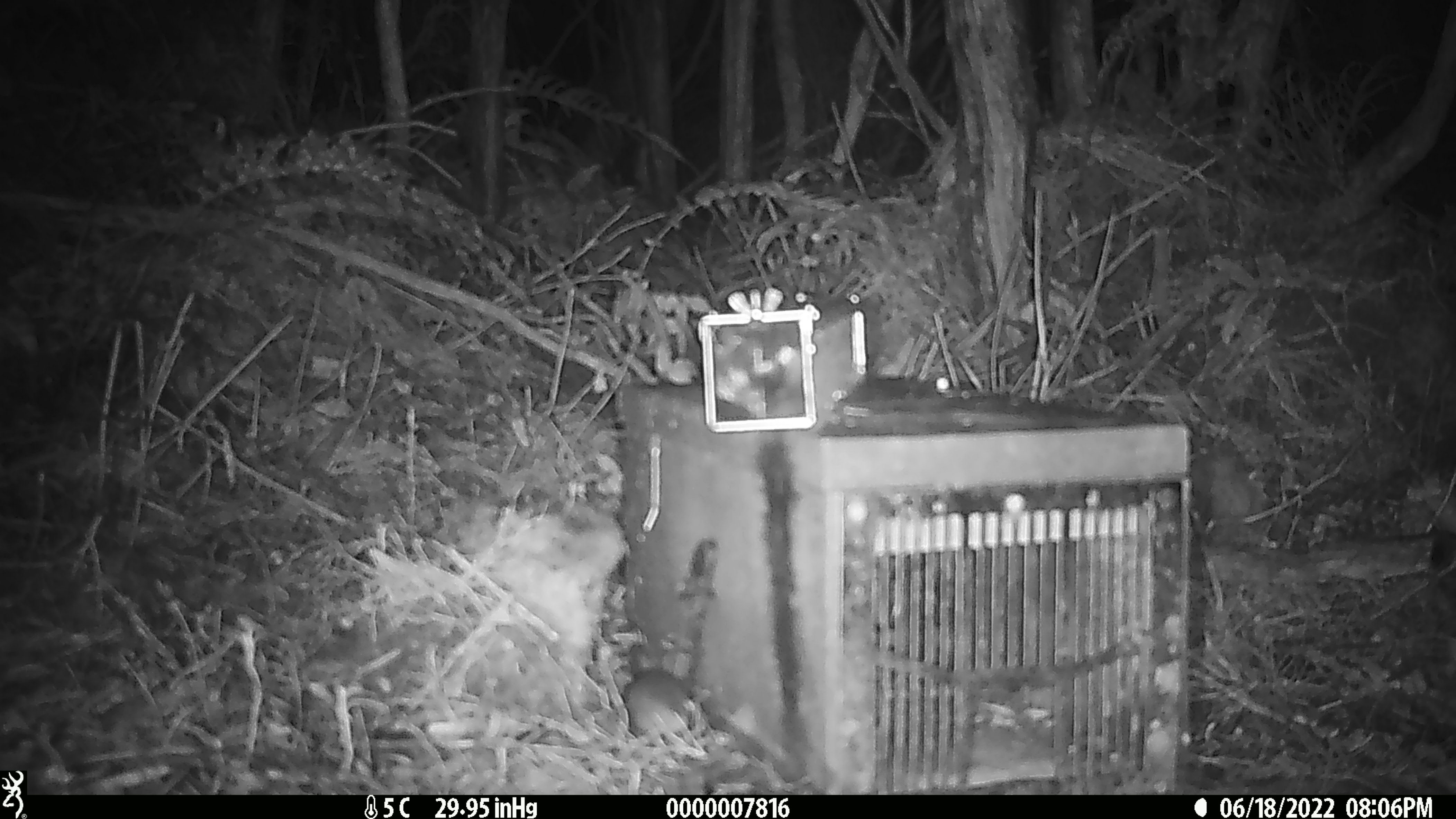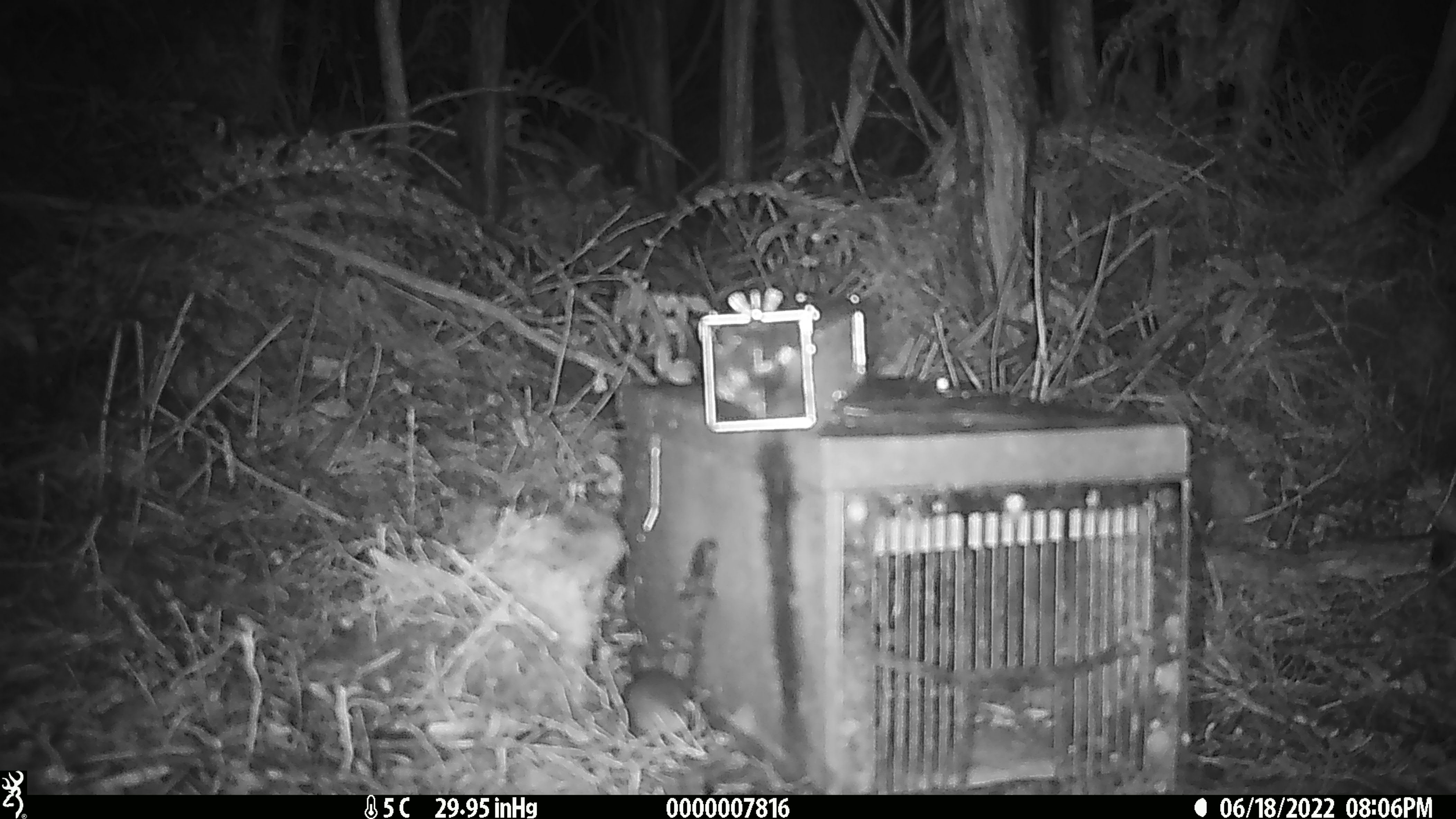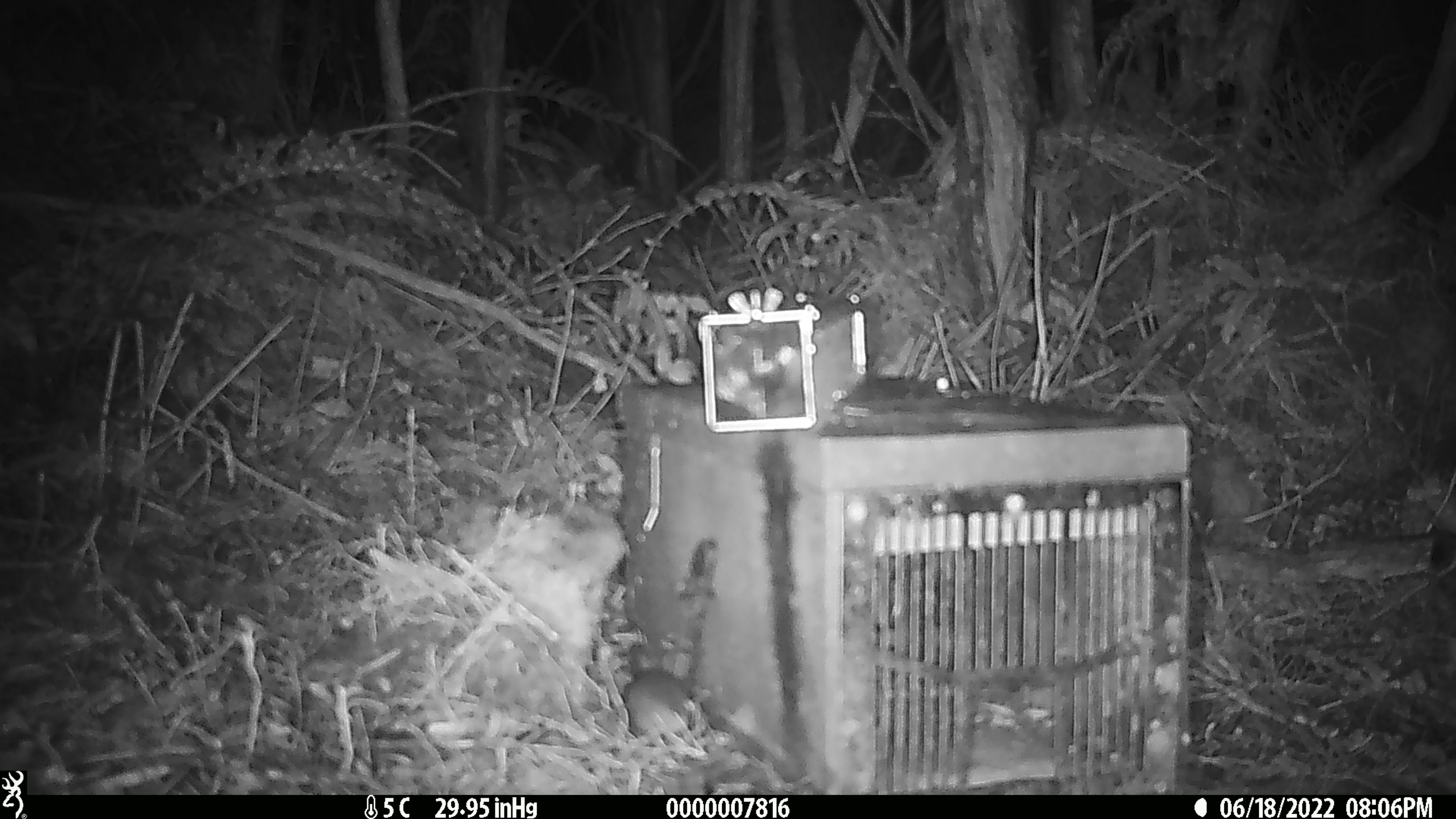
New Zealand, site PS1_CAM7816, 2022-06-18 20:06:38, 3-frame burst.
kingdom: Animalia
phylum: Chordata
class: Mammalia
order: Rodentia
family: Muridae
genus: Mus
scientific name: Mus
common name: mouse